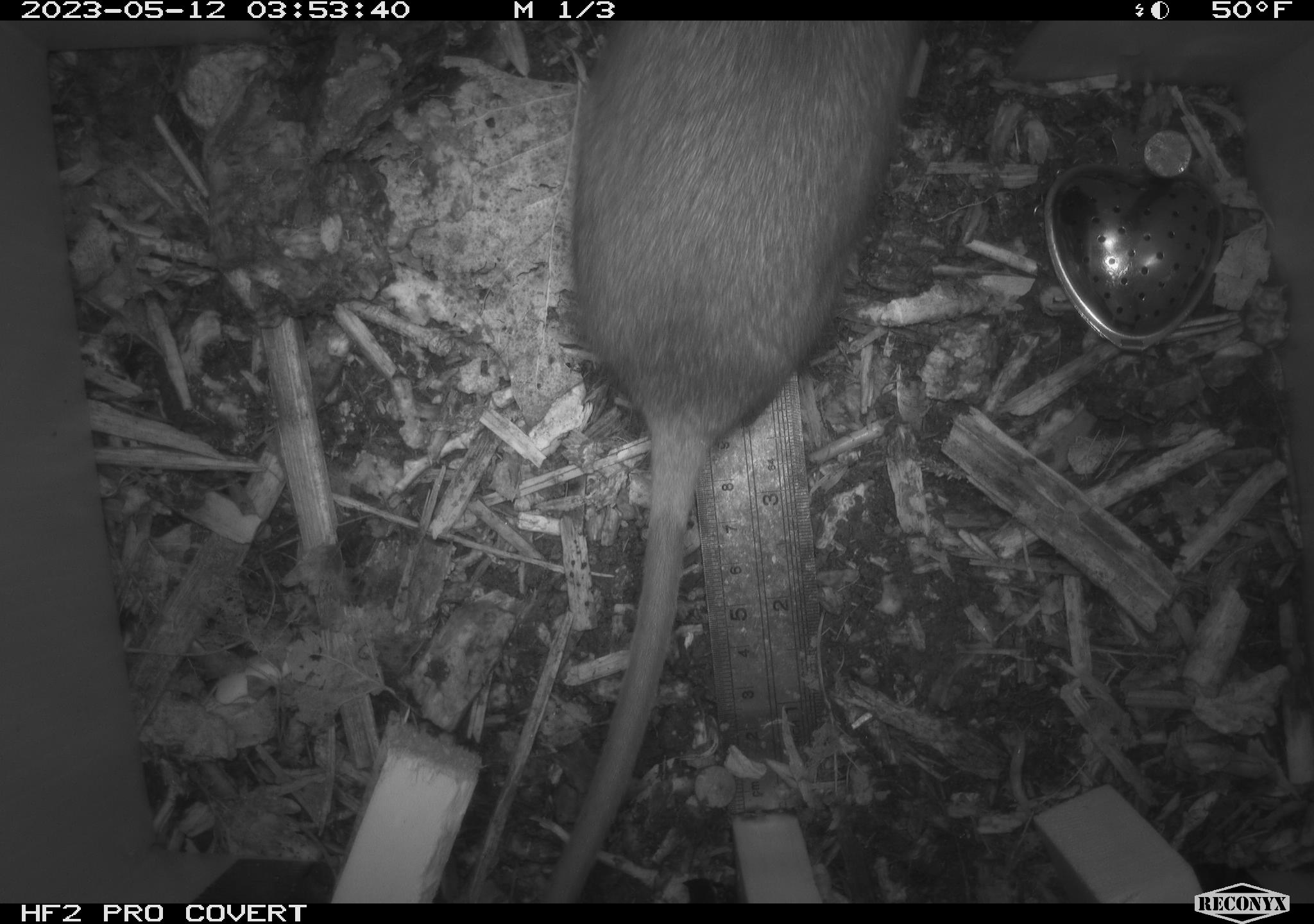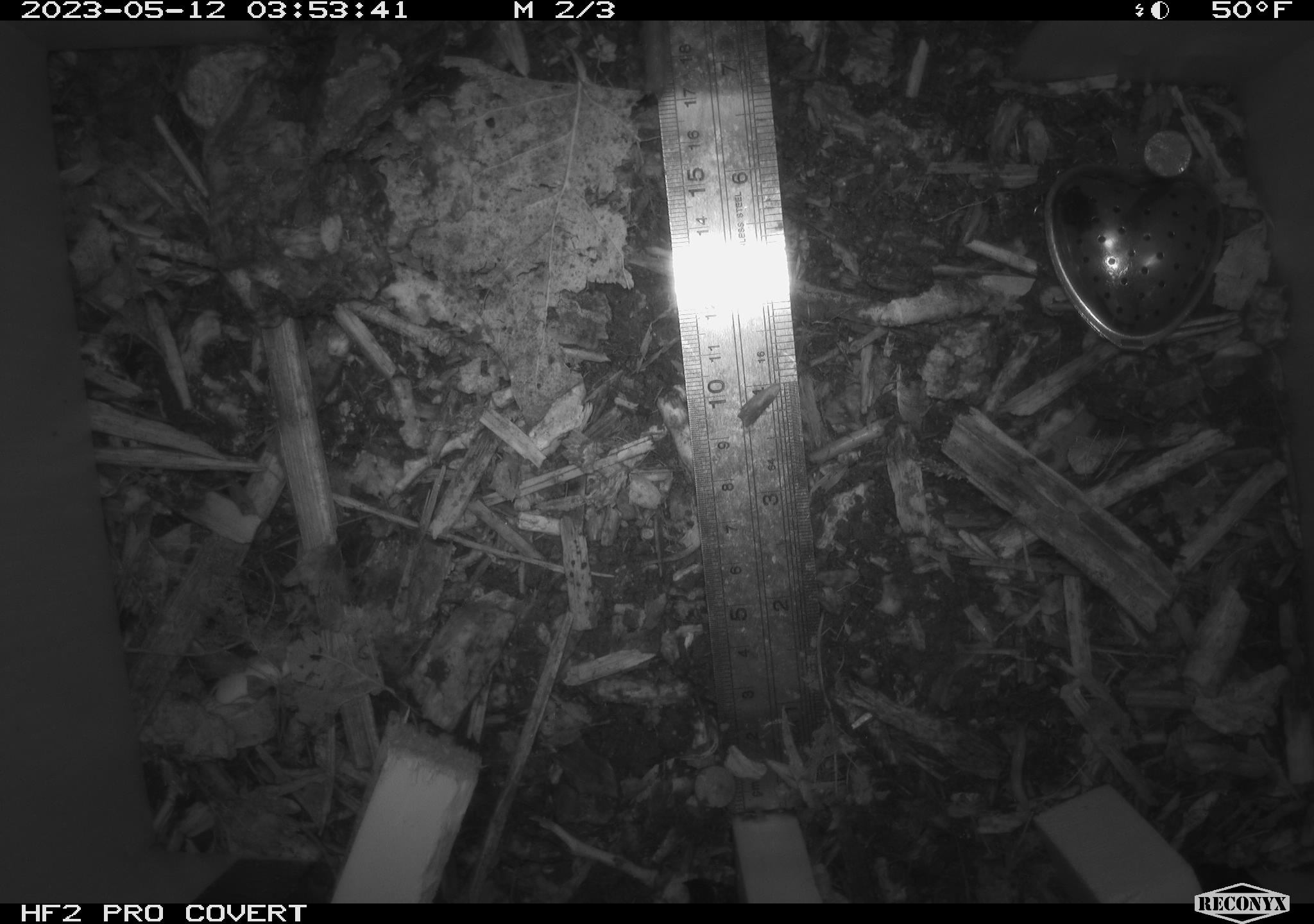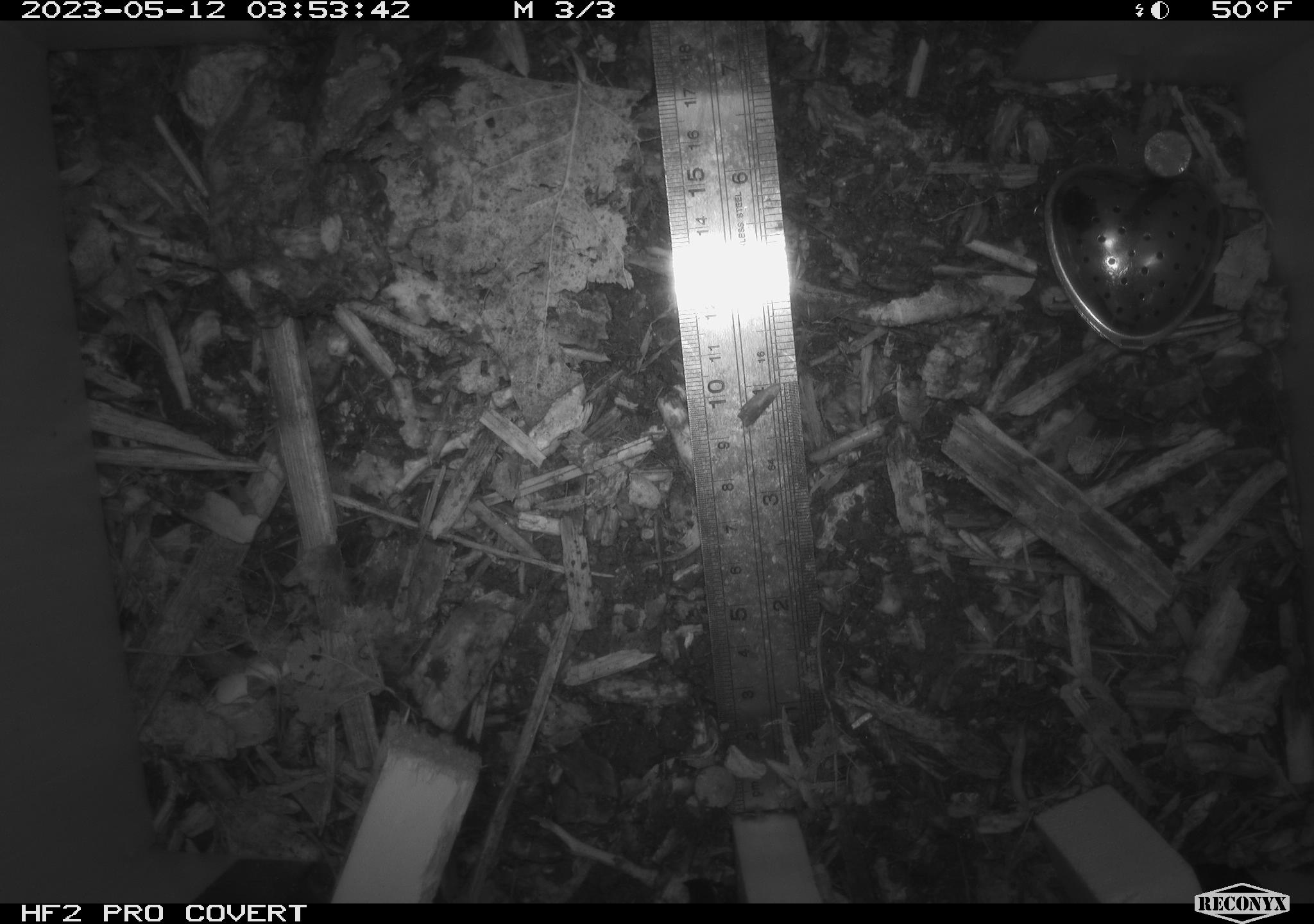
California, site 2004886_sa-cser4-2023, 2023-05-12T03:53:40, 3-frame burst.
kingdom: Animalia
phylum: Chordata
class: Mammalia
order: Rodentia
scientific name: Rodentia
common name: woodrat or rat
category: woodrat or rat species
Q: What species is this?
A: Woodrat or rat species (woodrat or rat) (Rodentia).